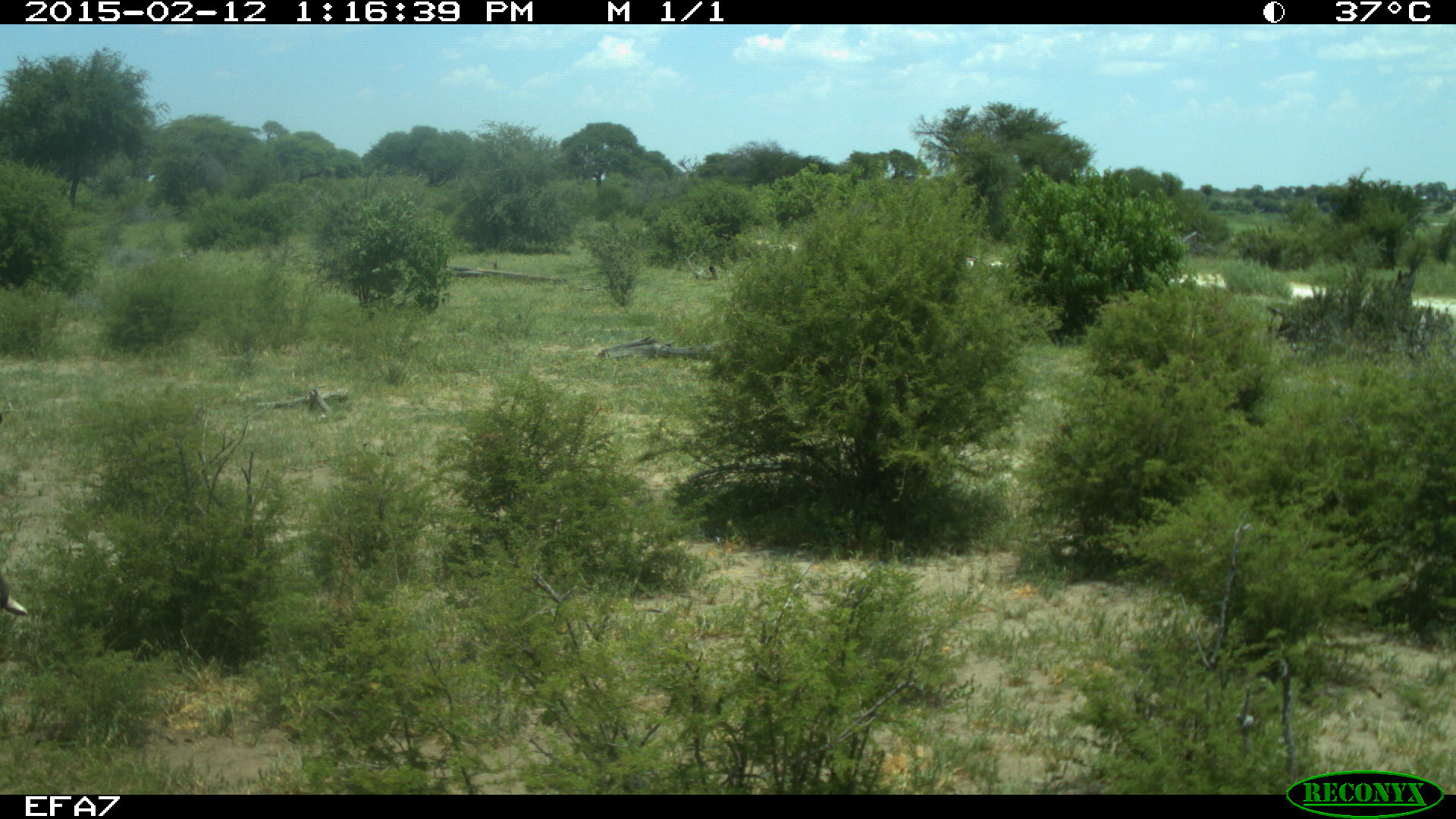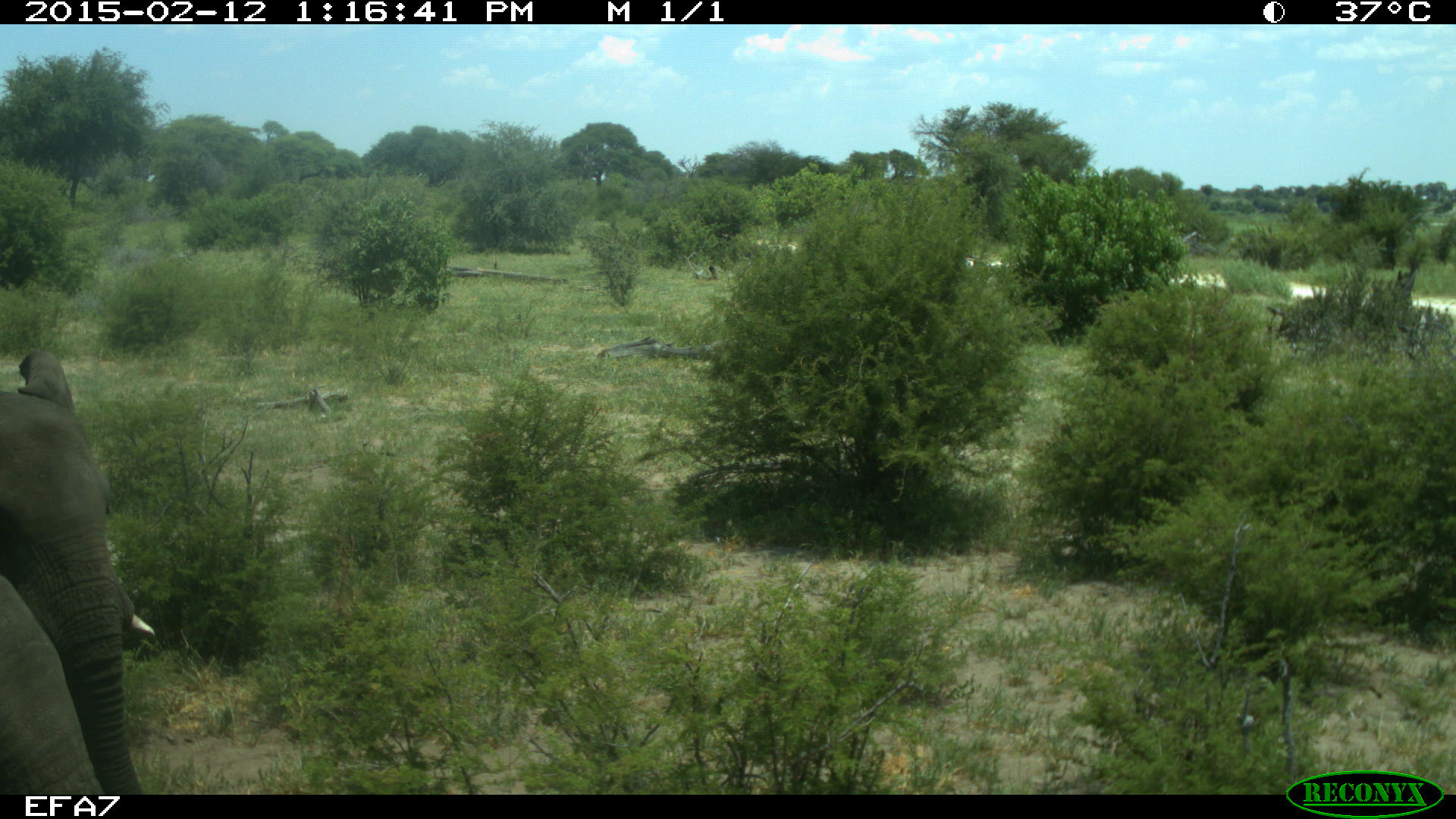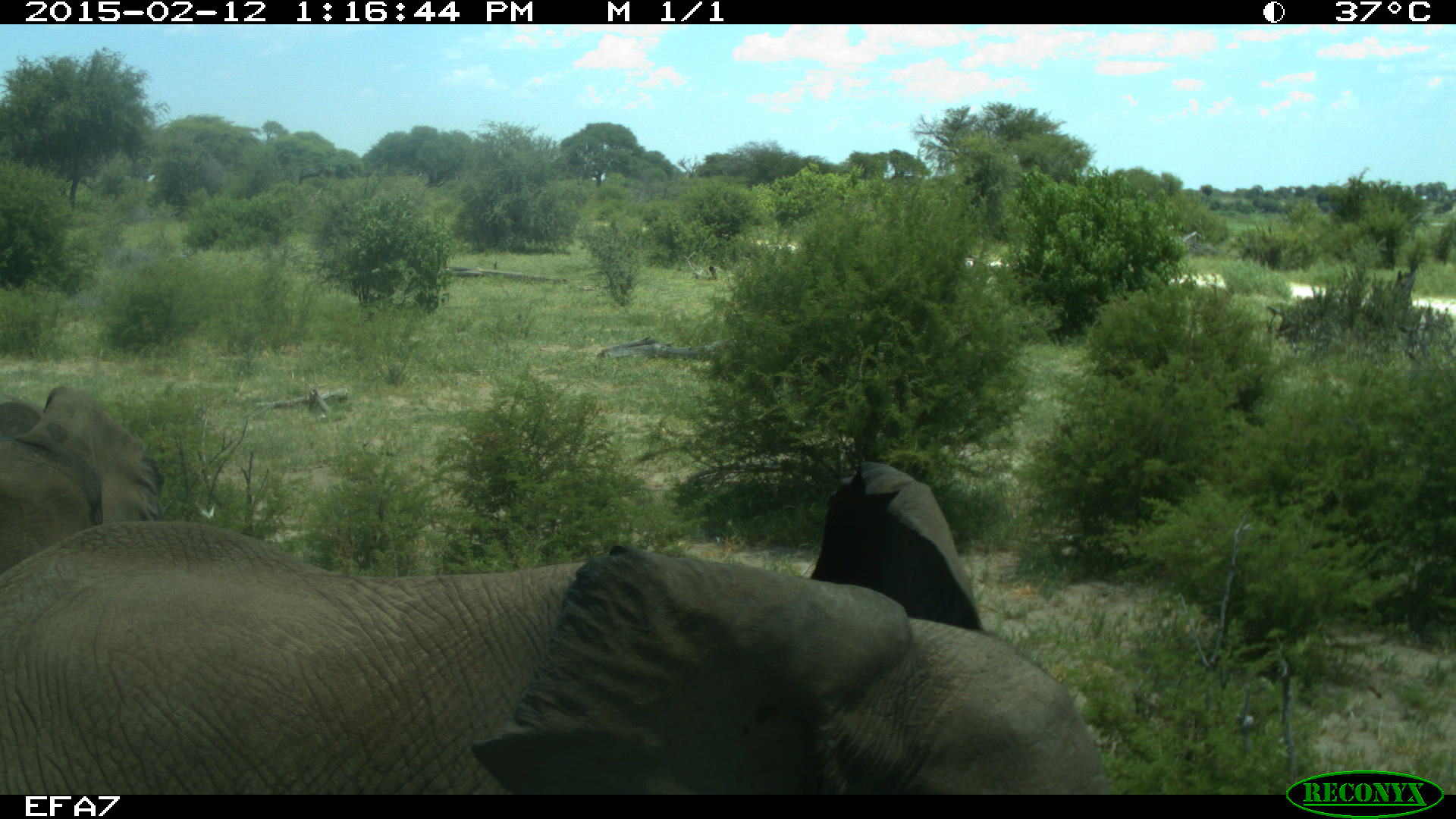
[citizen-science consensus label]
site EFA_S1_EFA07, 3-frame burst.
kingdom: Animalia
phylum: Chordata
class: Mammalia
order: Proboscidea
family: Elephantidae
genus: Loxodonta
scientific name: Loxodonta africana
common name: african bush elephant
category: elephant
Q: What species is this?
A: Elephant (african bush elephant) (Loxodonta africana).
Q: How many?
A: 2.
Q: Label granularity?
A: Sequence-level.